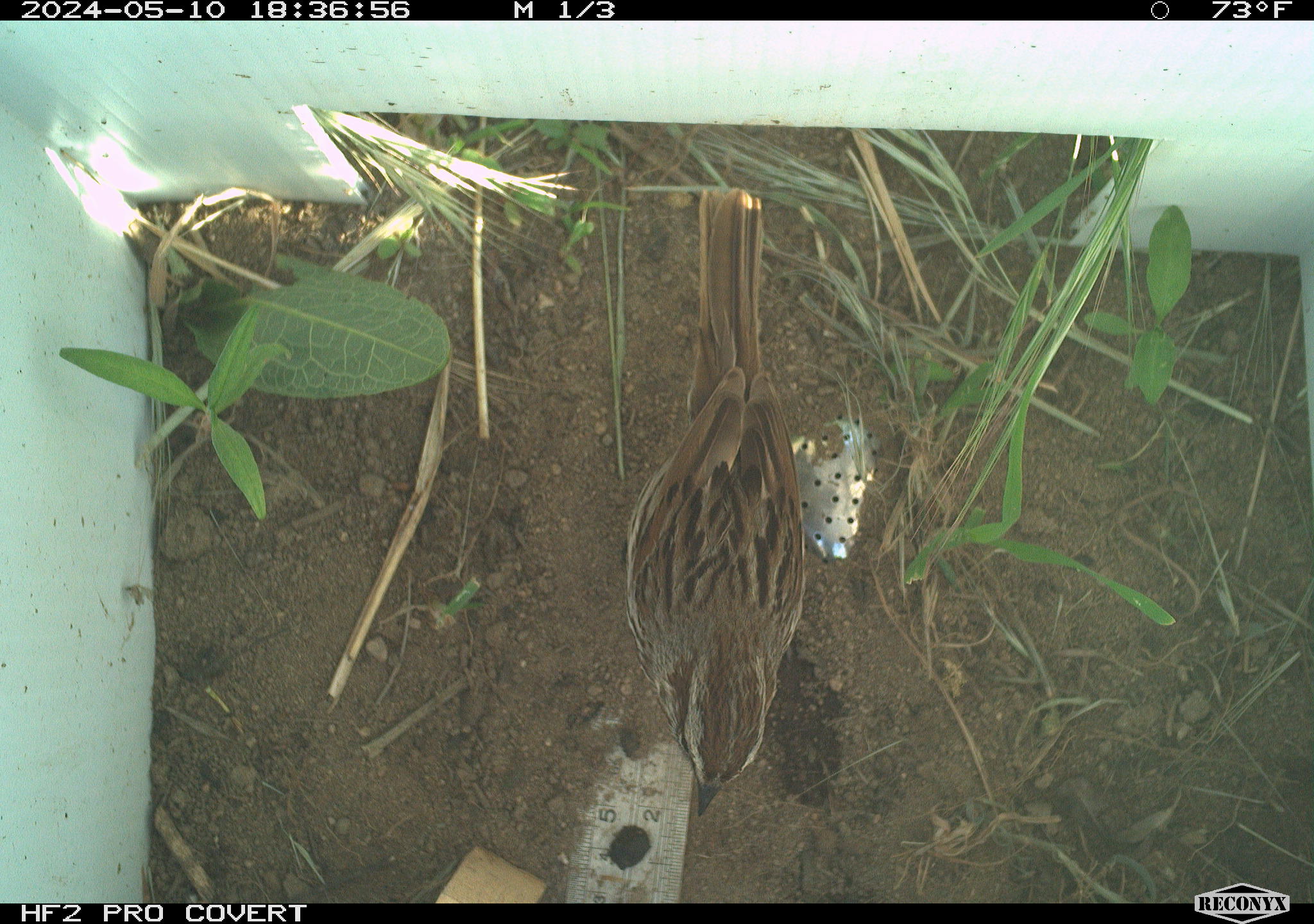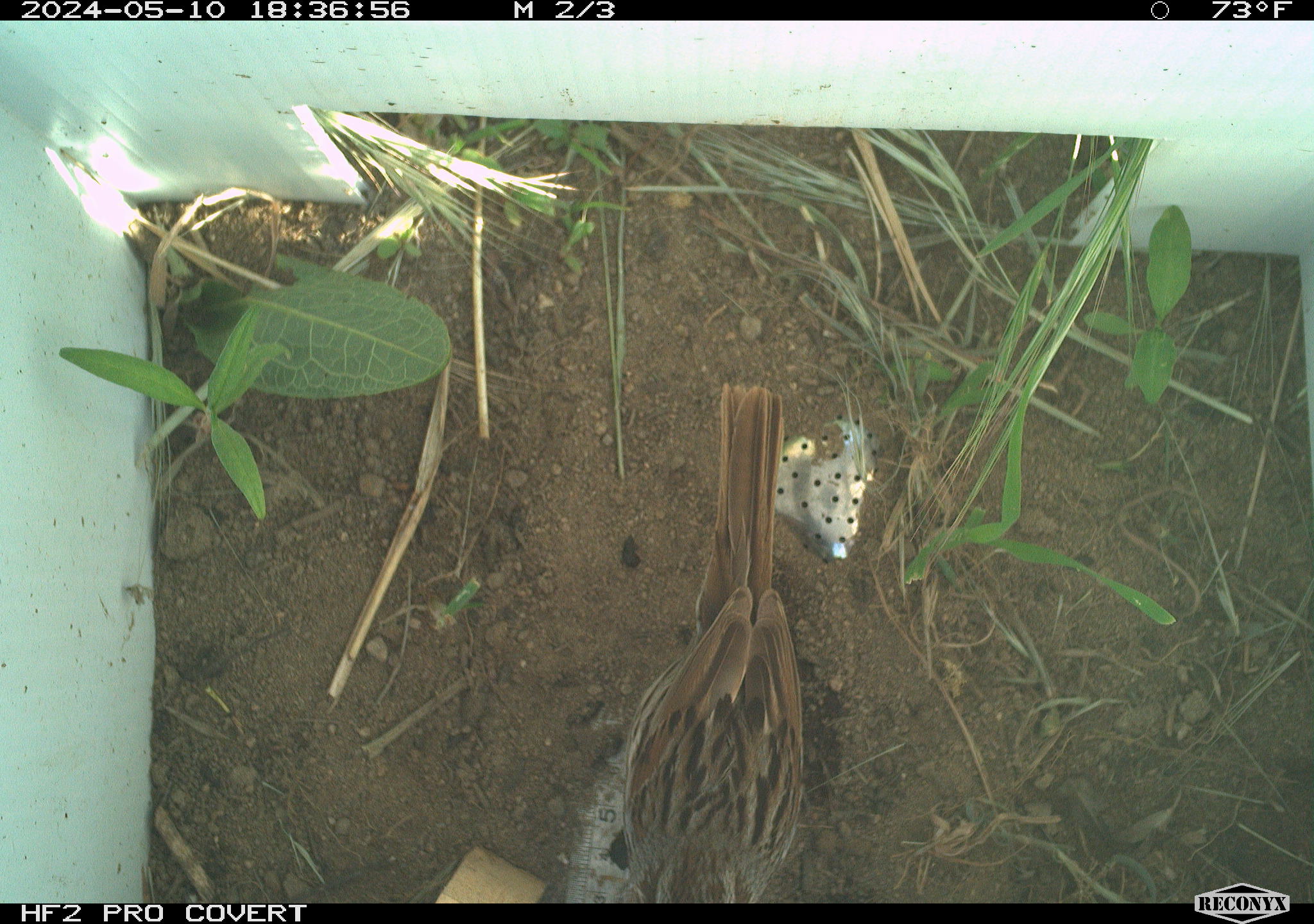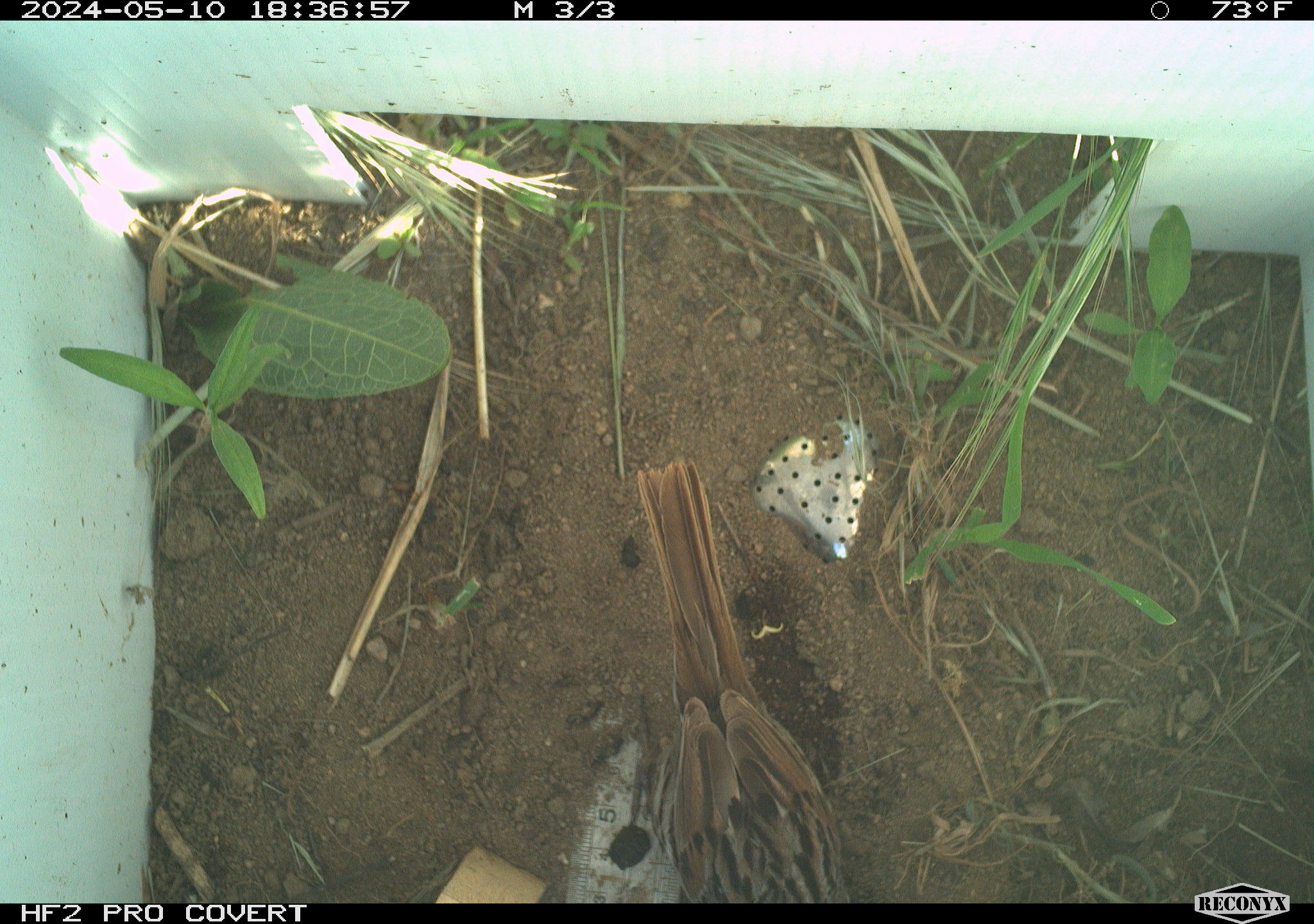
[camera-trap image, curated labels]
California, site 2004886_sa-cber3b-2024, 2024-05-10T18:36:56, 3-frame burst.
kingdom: Animalia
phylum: Chordata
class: Aves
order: Passeriformes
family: Passerellidae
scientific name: Passerellidae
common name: new world sparrows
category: passerellidae family